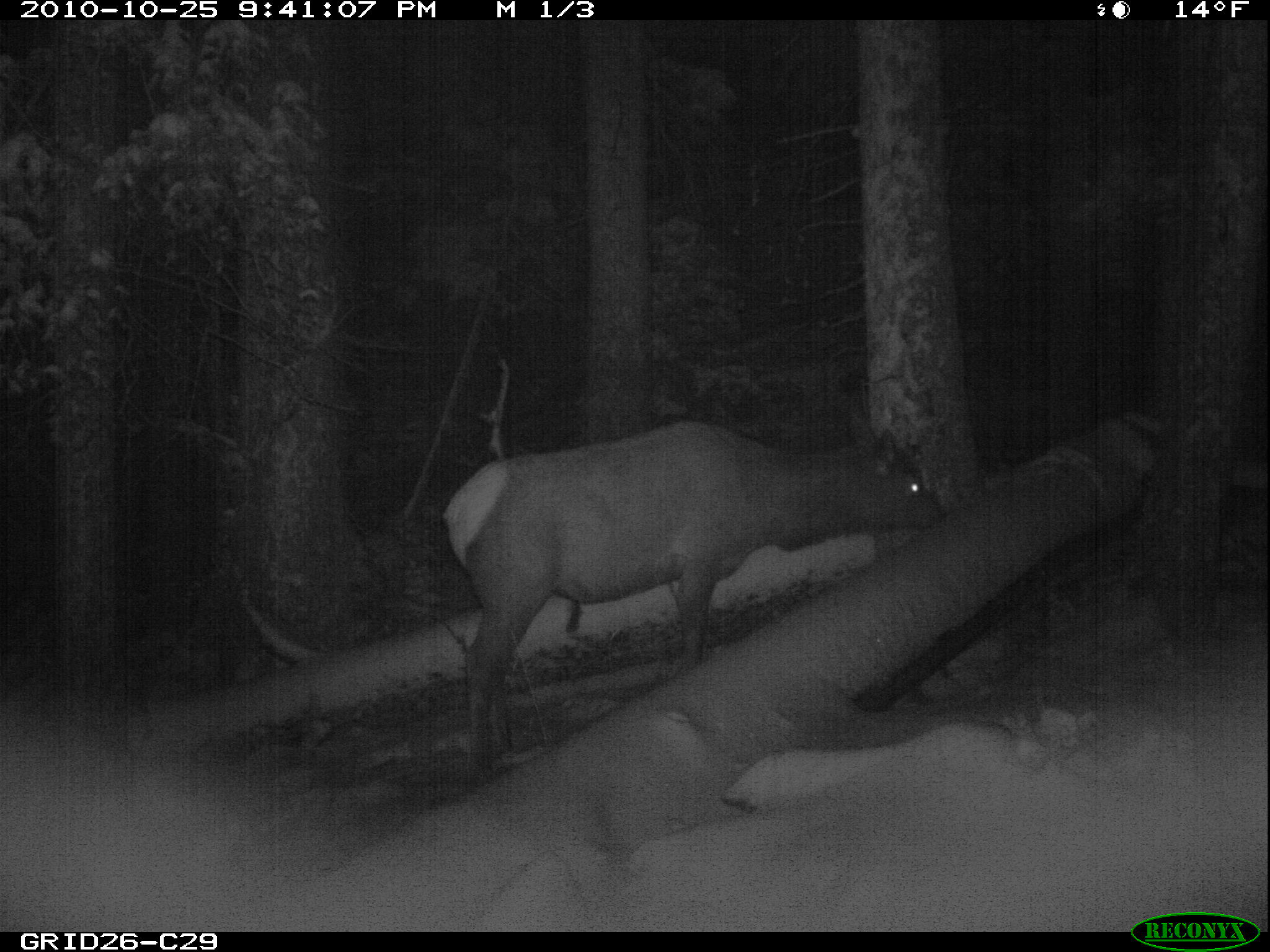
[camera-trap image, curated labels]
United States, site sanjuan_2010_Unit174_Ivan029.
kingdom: Animalia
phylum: Chordata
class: Mammalia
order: Artiodactyla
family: Cervidae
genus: Cervus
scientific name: Cervus elaphus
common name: red deer